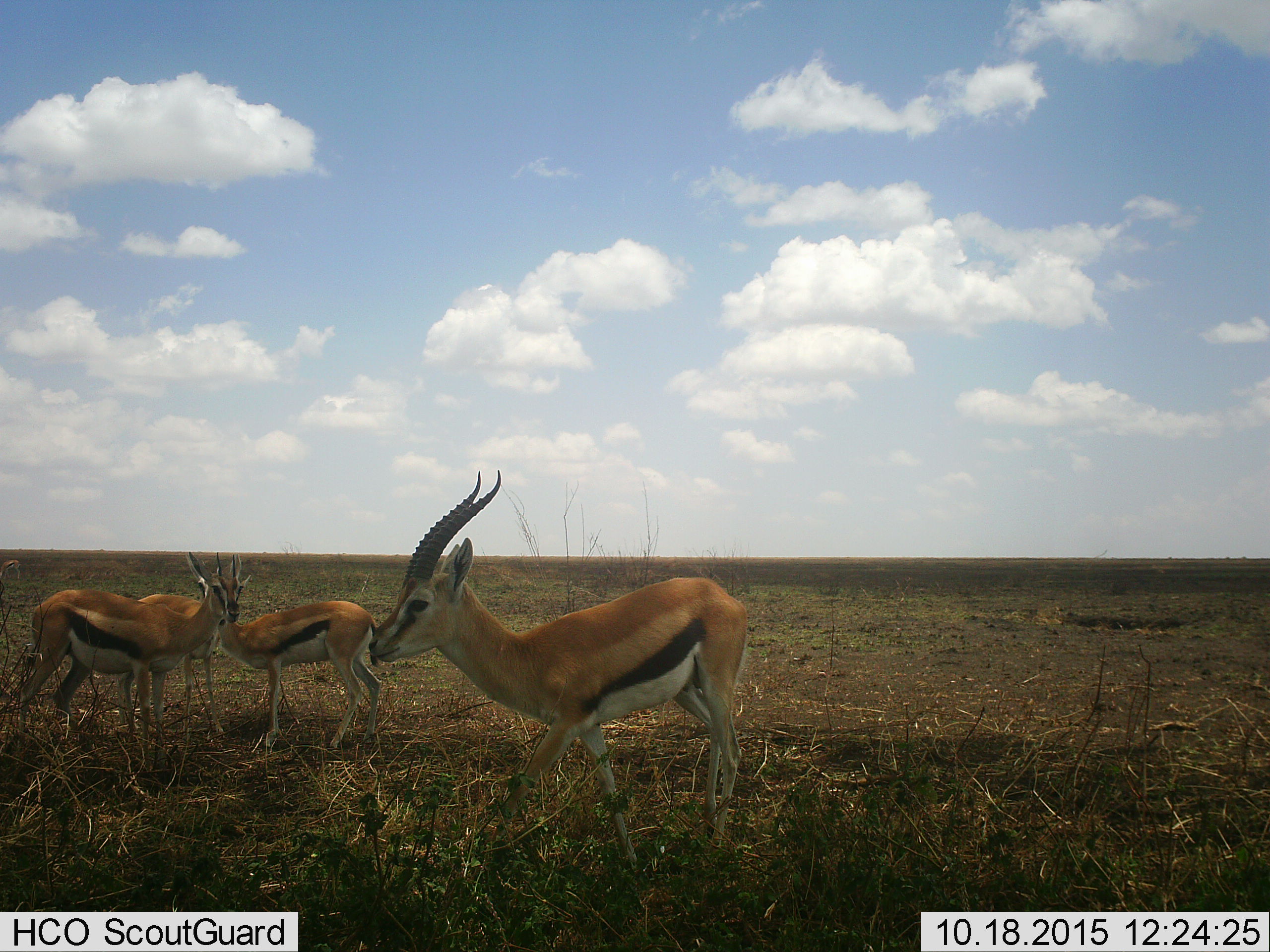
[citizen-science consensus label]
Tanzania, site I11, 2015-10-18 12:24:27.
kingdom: Animalia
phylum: Chordata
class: Mammalia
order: Artiodactyla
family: Bovidae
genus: Eudorcas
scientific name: Eudorcas thomsonii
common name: thomson's gazelle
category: gazellethomsons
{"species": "gazellethomsons (thomson's gazelle) (Eudorcas thomsonii)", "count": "4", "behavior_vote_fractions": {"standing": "78%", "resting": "0%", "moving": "33%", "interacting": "11%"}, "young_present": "11%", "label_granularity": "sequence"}